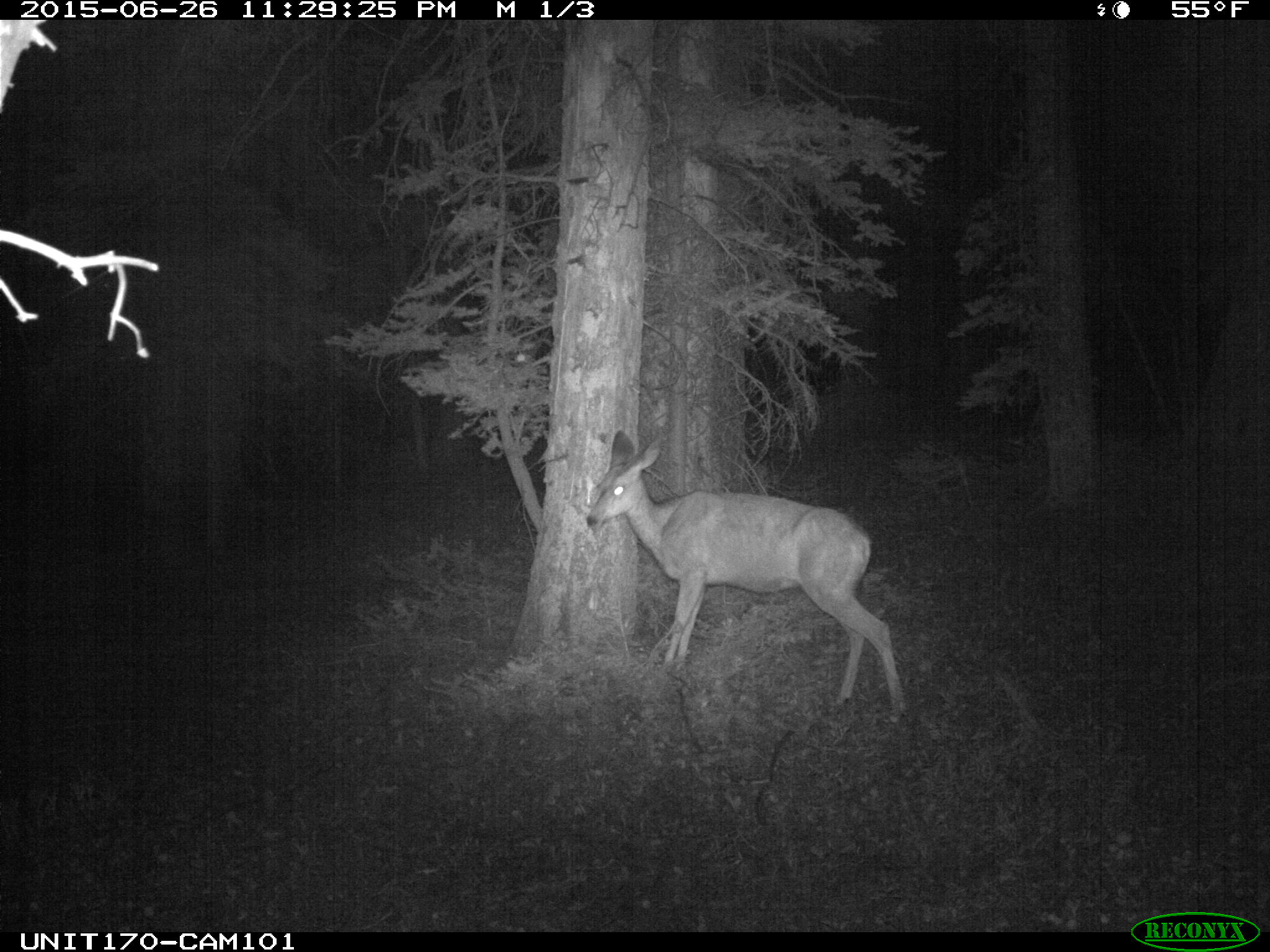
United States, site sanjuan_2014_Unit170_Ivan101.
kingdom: Animalia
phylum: Chordata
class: Mammalia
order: Artiodactyla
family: Cervidae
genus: Odocoileus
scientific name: Odocoileus hemionus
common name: mule deer